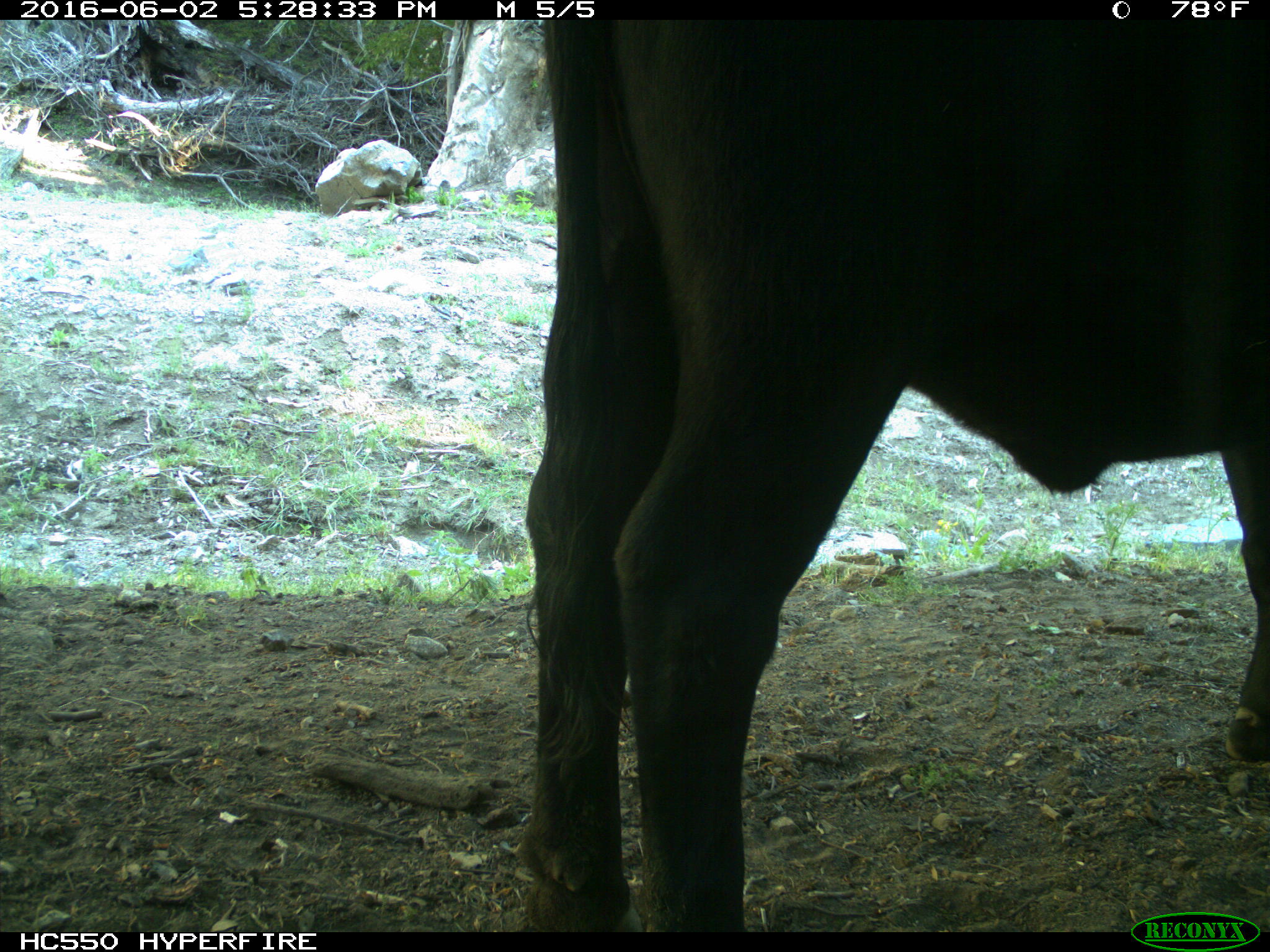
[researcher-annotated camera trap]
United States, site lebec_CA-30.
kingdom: Animalia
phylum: Chordata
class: Mammalia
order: Artiodactyla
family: Bovidae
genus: Bos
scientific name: Bos taurus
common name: domestic cow